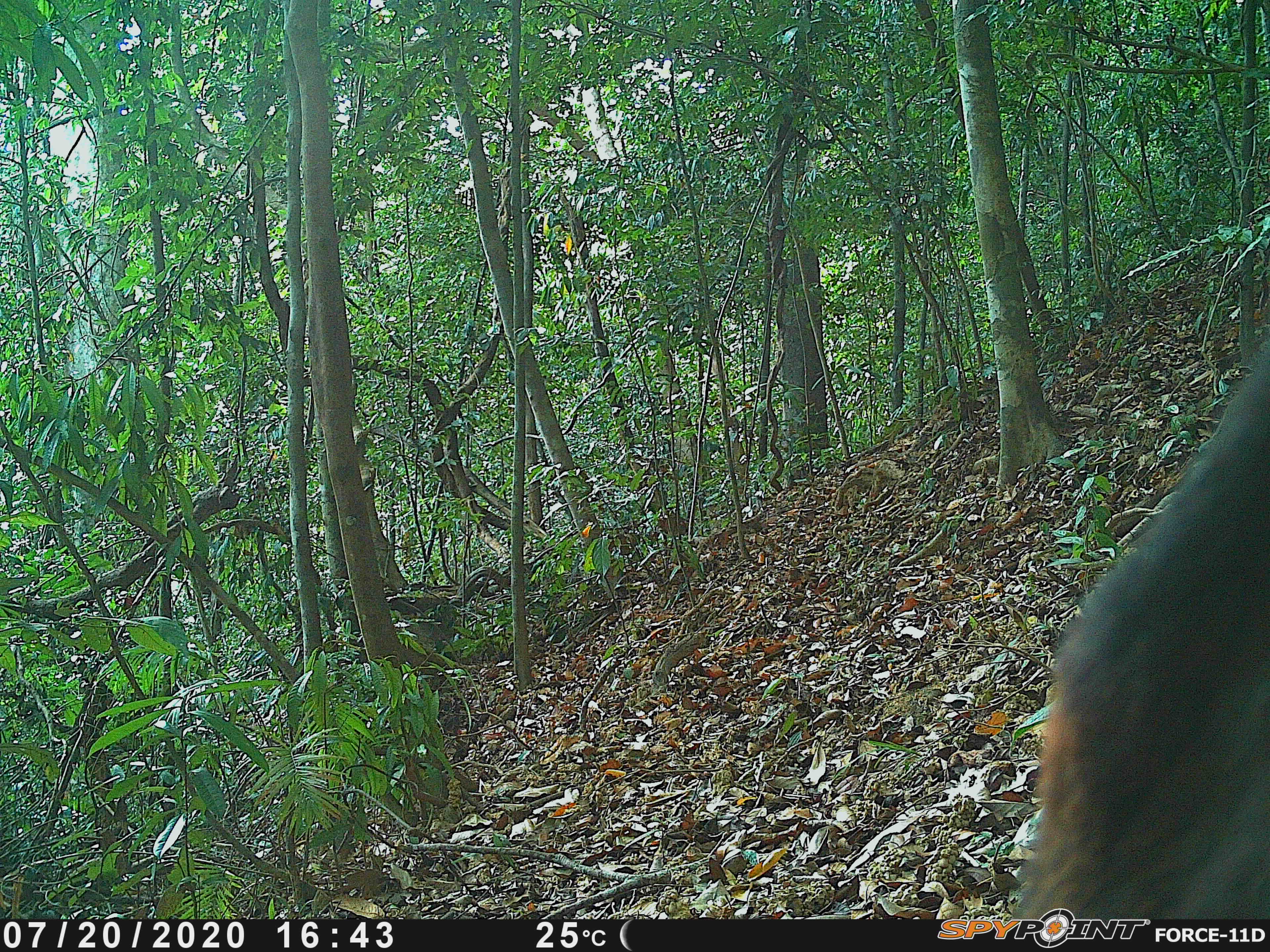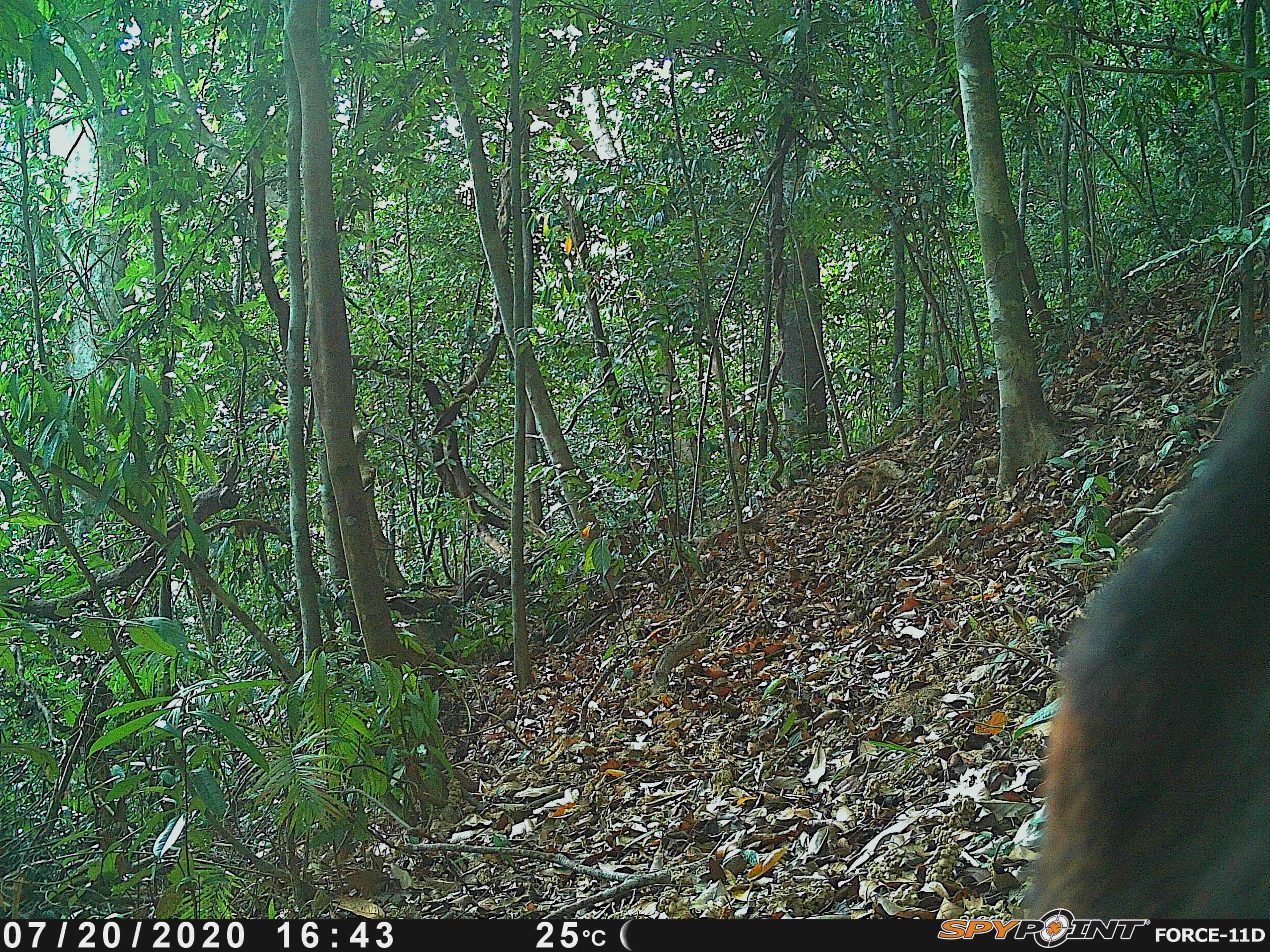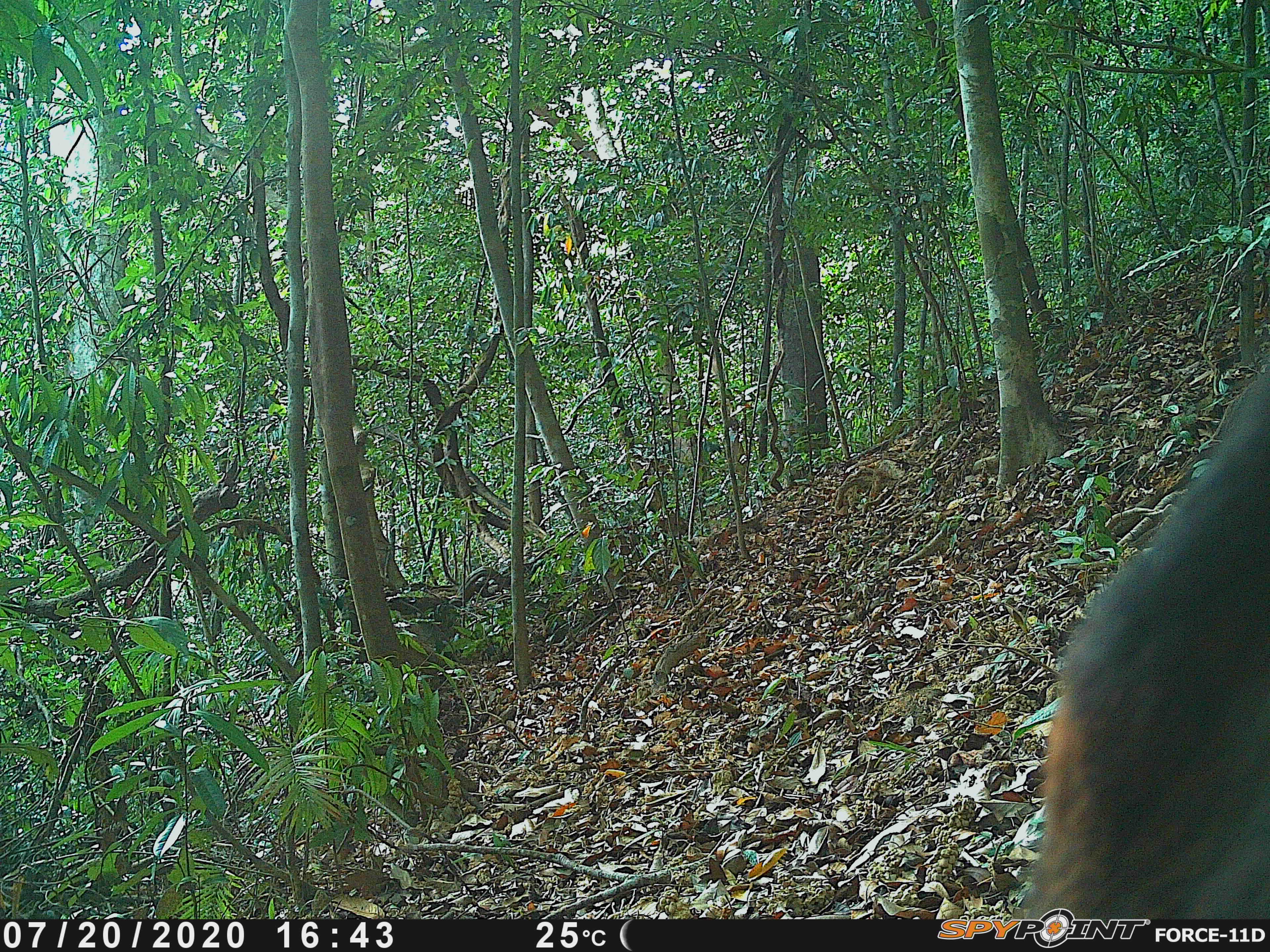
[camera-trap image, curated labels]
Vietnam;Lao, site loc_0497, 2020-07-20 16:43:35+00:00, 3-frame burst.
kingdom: Animalia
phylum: Chordata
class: Mammalia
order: Artiodactyla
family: Bovidae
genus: Capricornis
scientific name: Capricornis sumatraensis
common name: chinese serow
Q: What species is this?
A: Chinese serow (Capricornis sumatraensis).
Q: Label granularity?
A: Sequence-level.